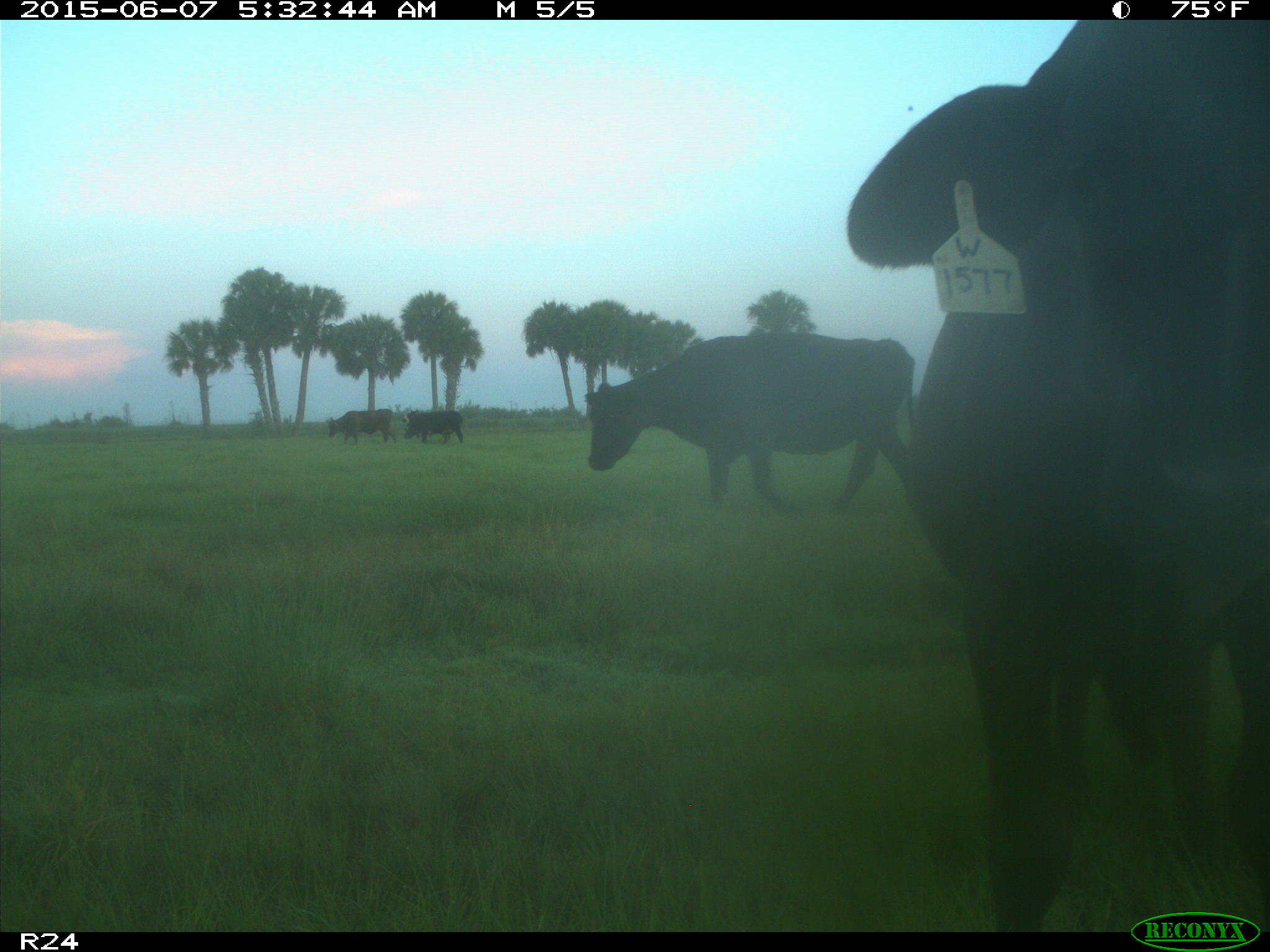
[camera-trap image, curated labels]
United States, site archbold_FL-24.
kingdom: Animalia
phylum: Chordata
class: Mammalia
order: Artiodactyla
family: Bovidae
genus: Bos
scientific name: Bos taurus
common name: domestic cow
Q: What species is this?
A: Bos taurus (domestic cow).